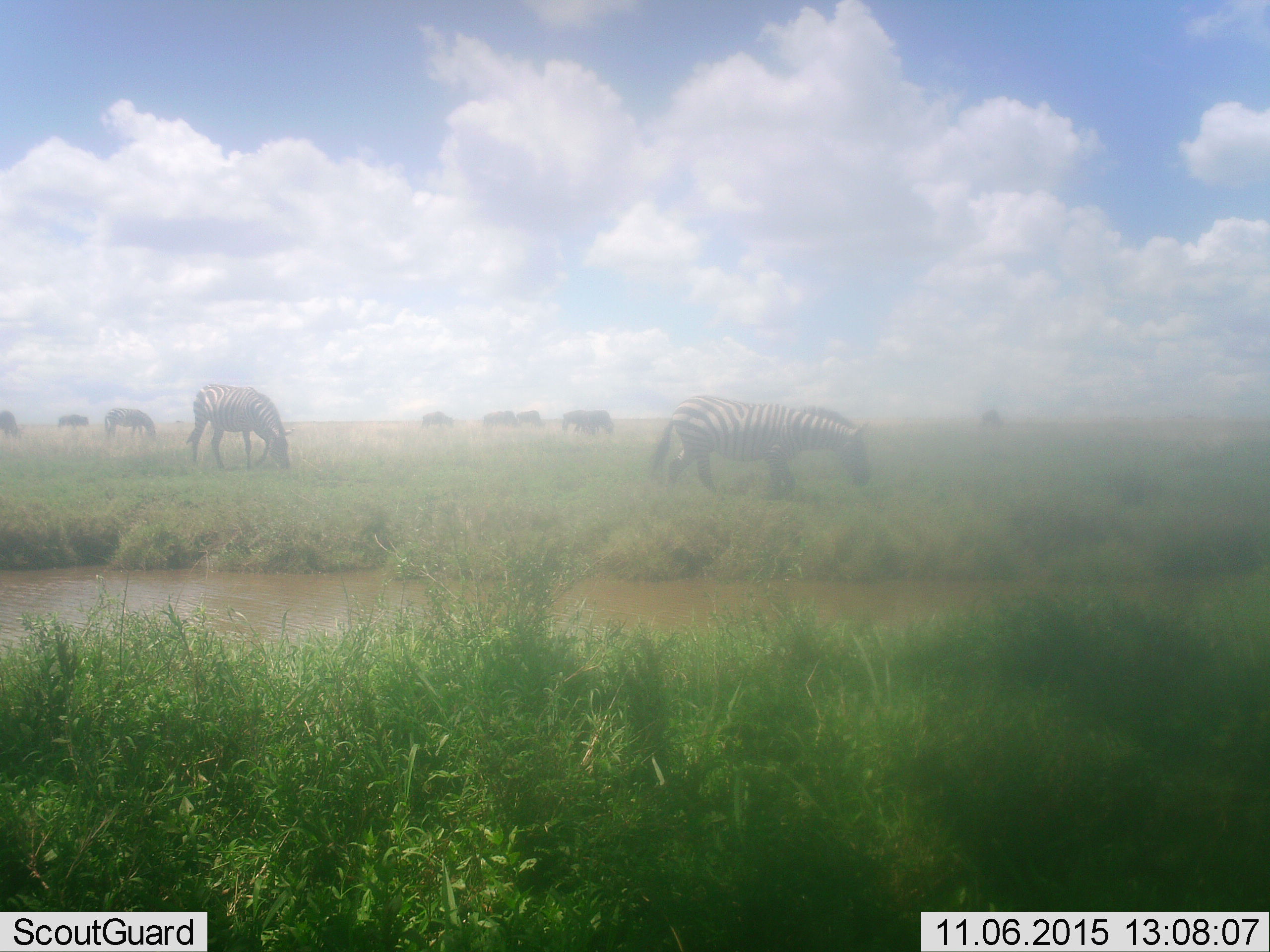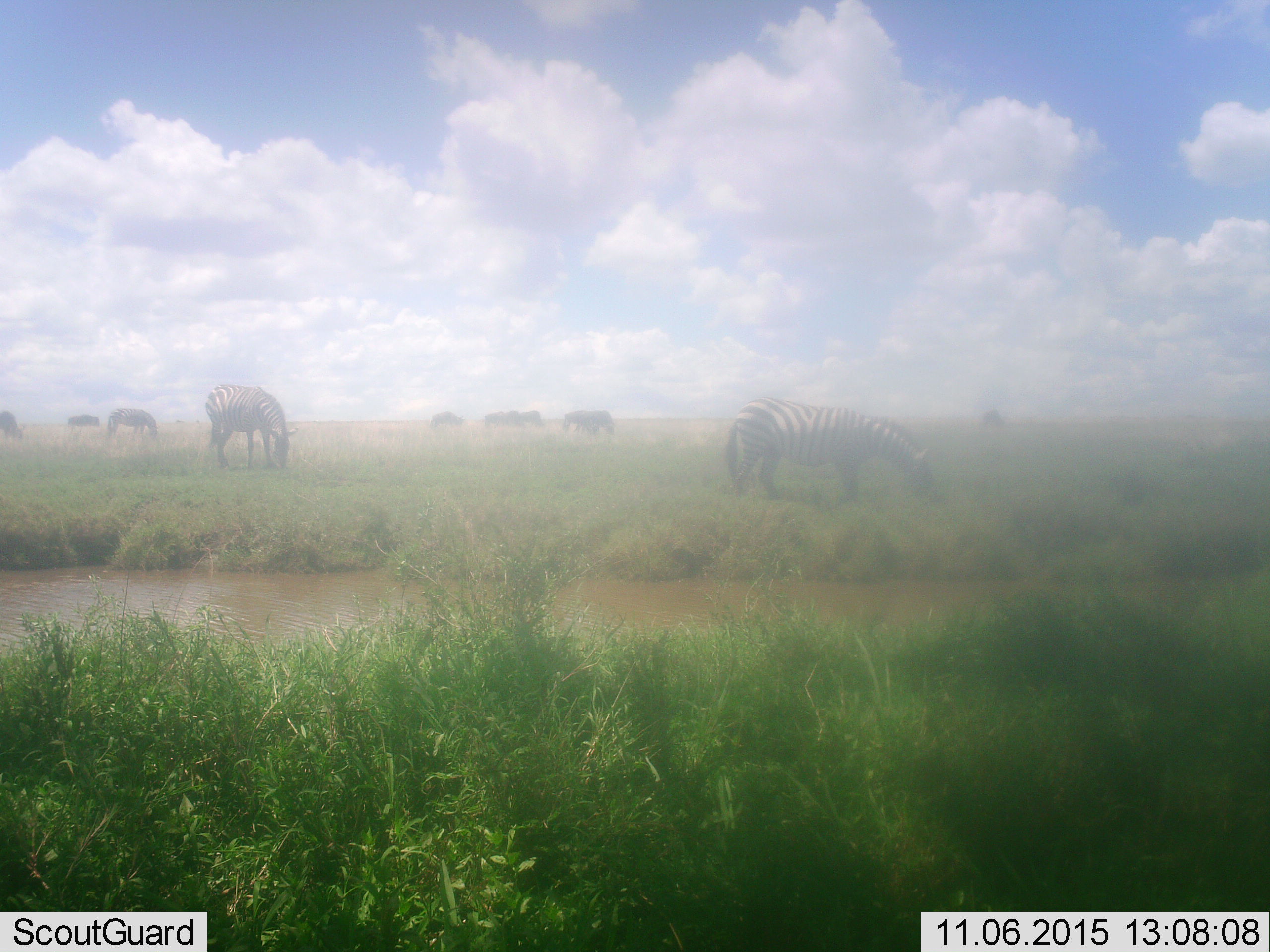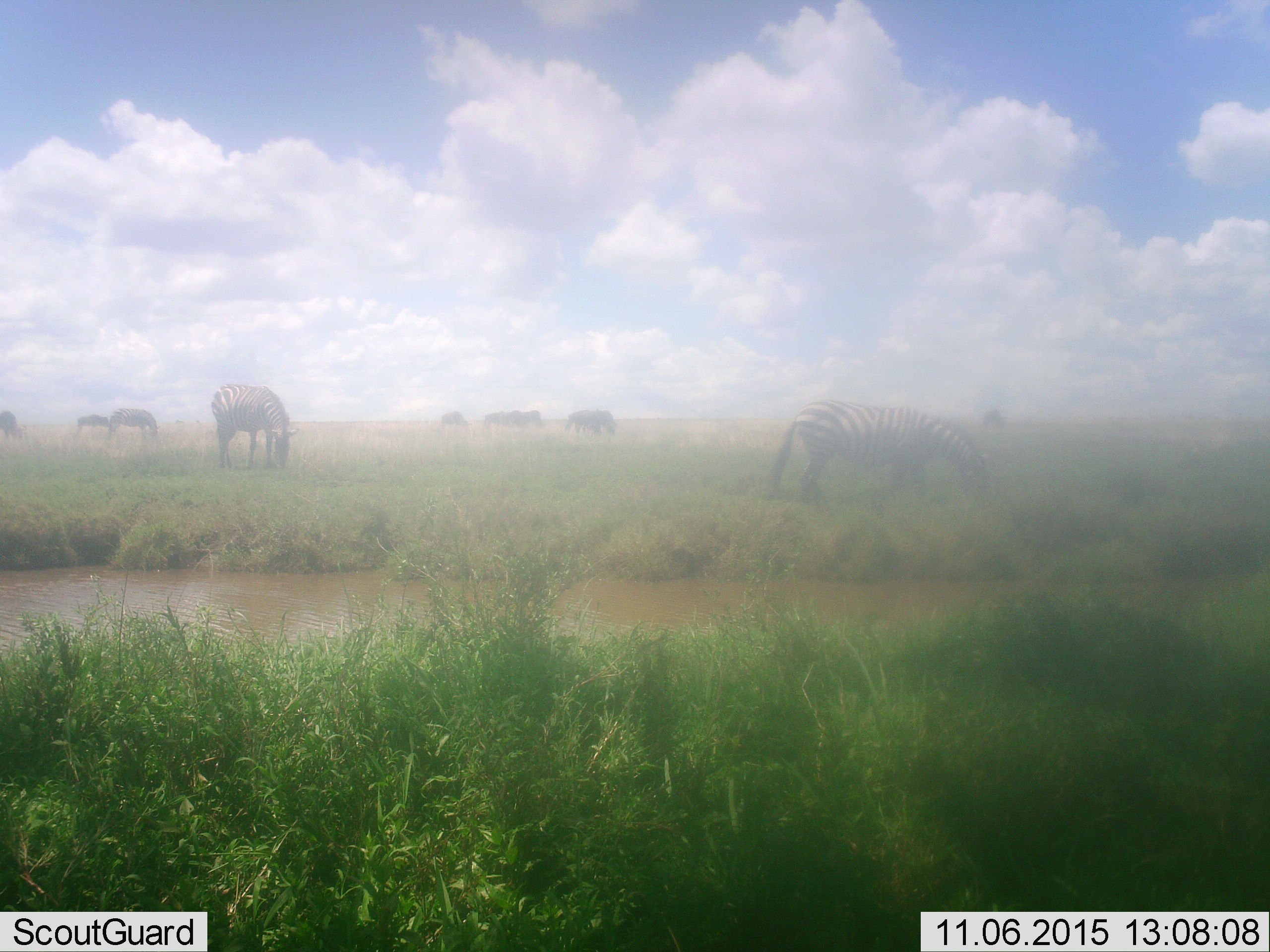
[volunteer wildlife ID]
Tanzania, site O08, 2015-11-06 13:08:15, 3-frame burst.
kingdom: Animalia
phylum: Chordata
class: Mammalia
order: Perissodactyla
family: Equidae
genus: Equus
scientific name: Equus quagga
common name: plains zebra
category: zebra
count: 10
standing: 43%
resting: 0%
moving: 57%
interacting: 0%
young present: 0%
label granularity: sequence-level